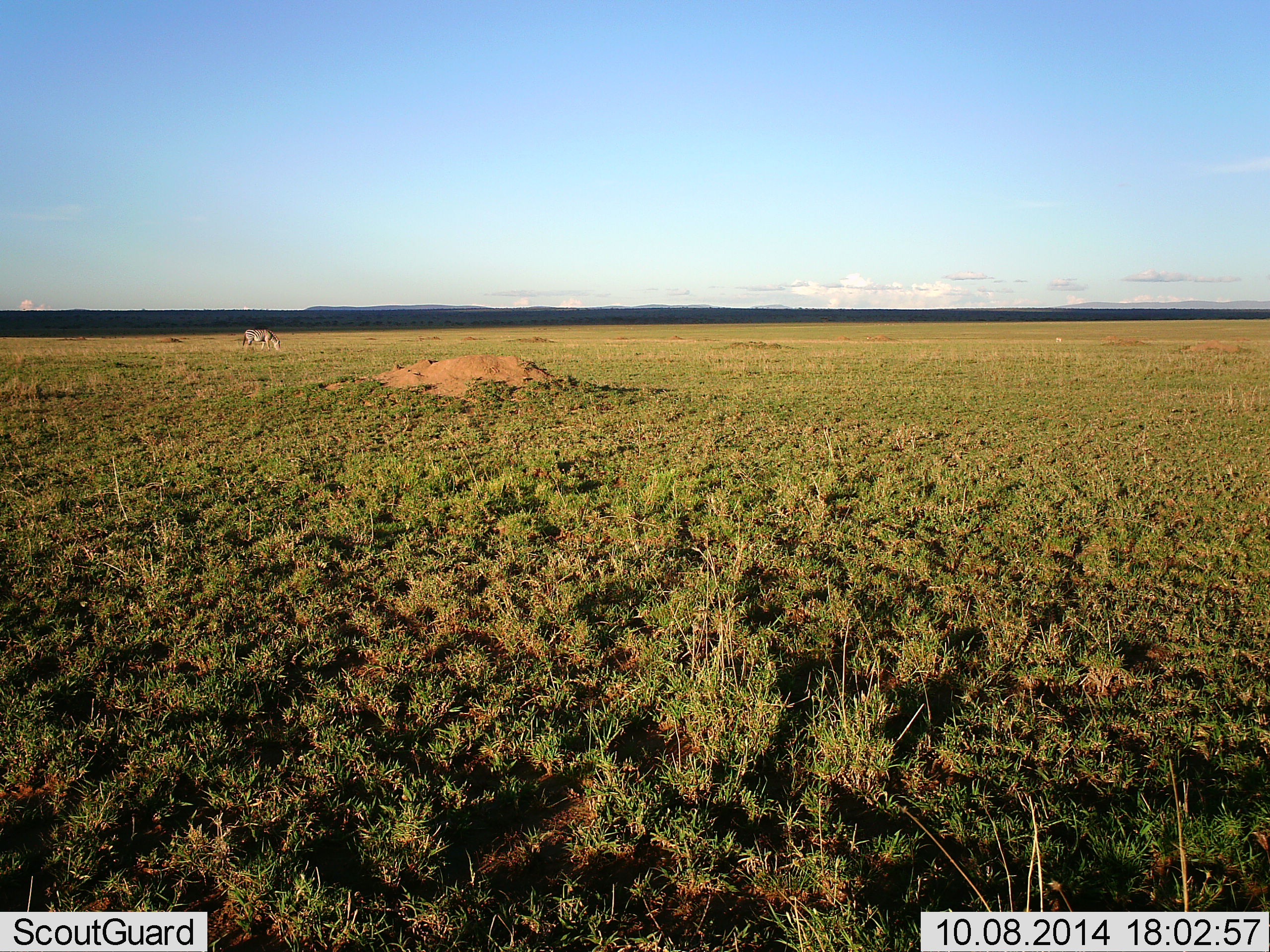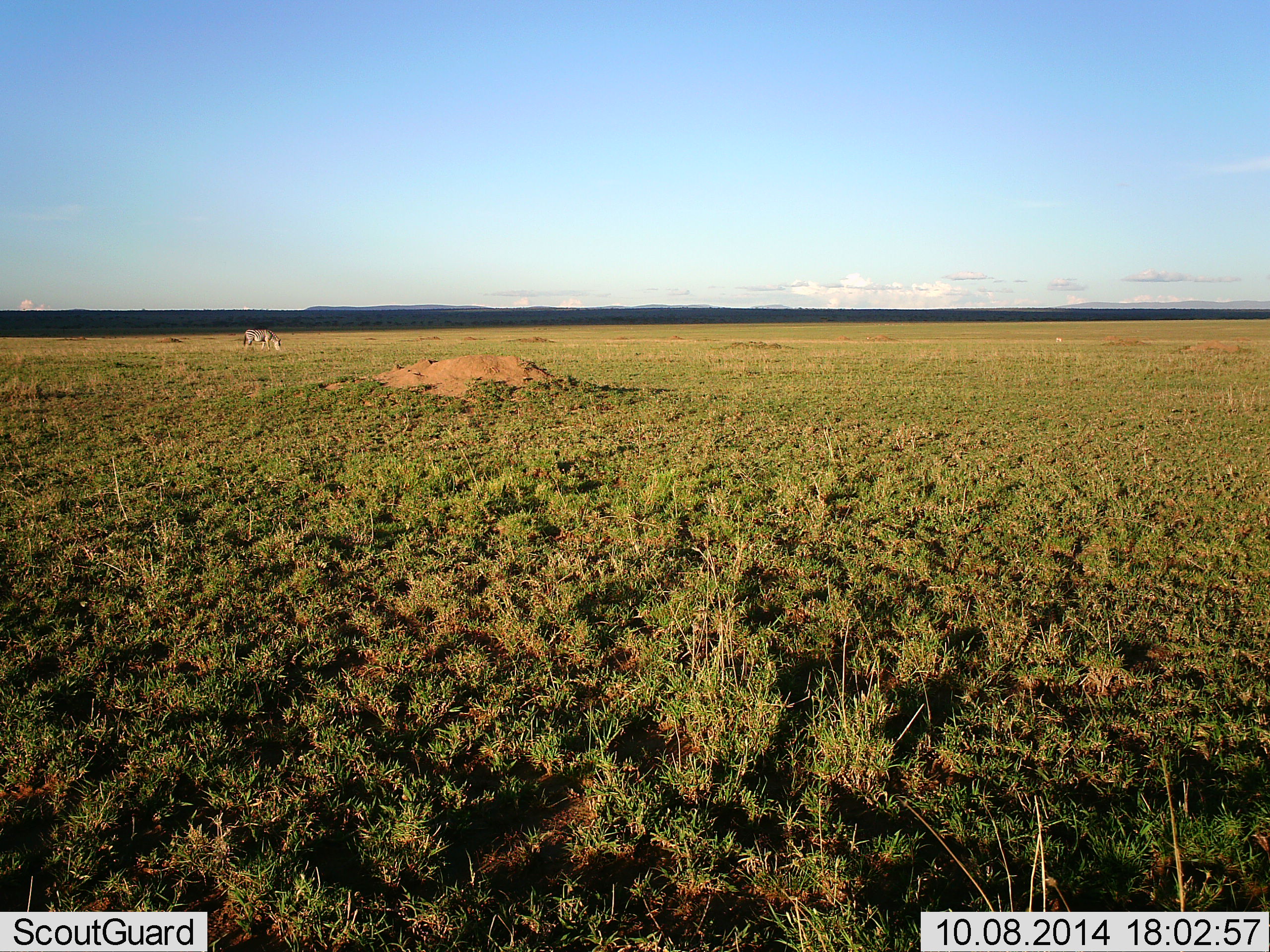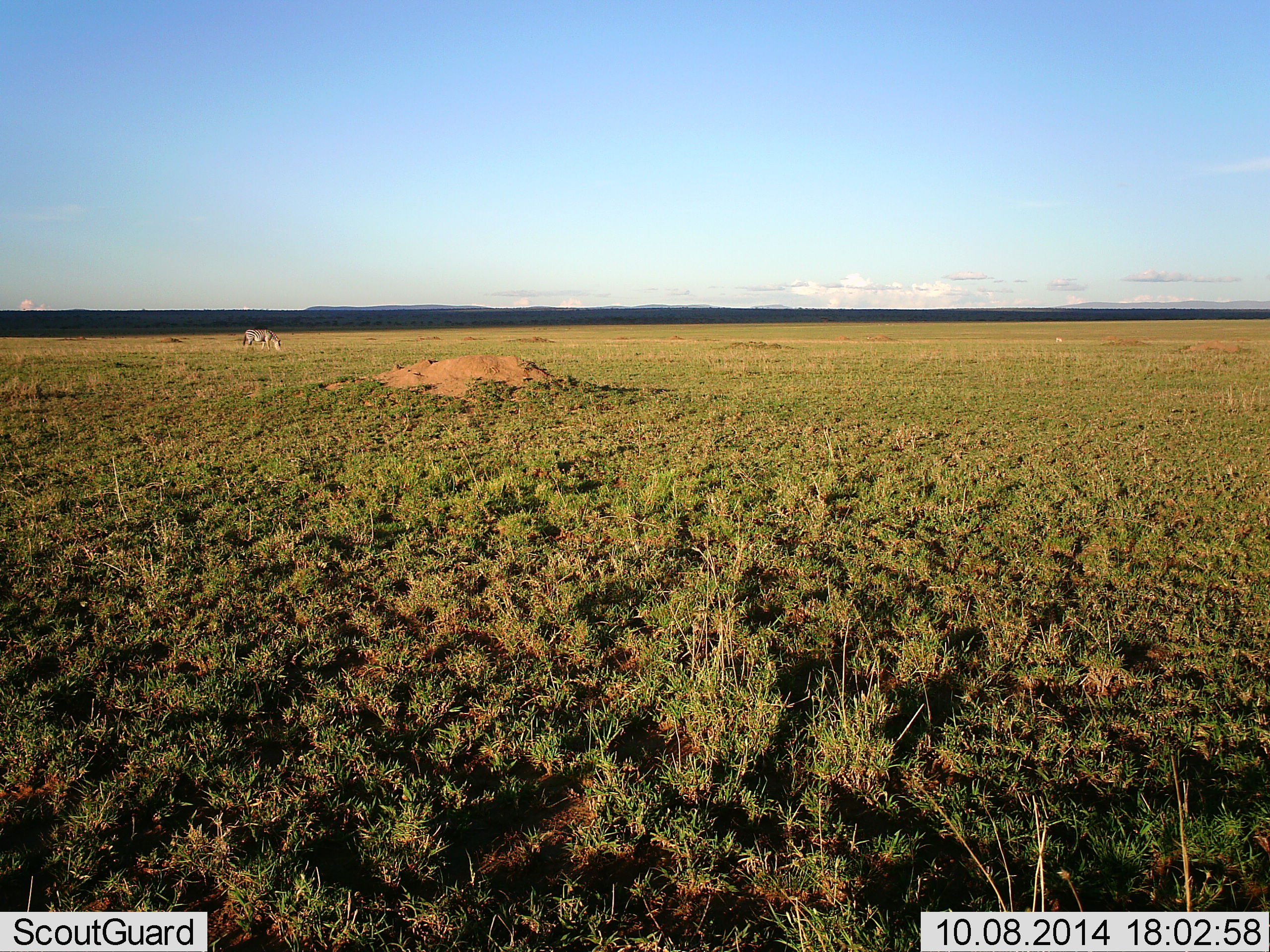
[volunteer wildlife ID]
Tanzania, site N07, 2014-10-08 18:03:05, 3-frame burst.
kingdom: Animalia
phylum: Chordata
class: Mammalia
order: Perissodactyla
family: Equidae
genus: Equus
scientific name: Equus quagga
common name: plains zebra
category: zebra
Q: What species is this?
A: Zebra (plains zebra) (Equus quagga).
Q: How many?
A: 1.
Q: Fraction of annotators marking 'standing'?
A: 20%.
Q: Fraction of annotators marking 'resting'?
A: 0%.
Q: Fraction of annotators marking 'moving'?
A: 0%.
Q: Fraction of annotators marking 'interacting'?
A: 0%.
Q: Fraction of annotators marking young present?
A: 0%.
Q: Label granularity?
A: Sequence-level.